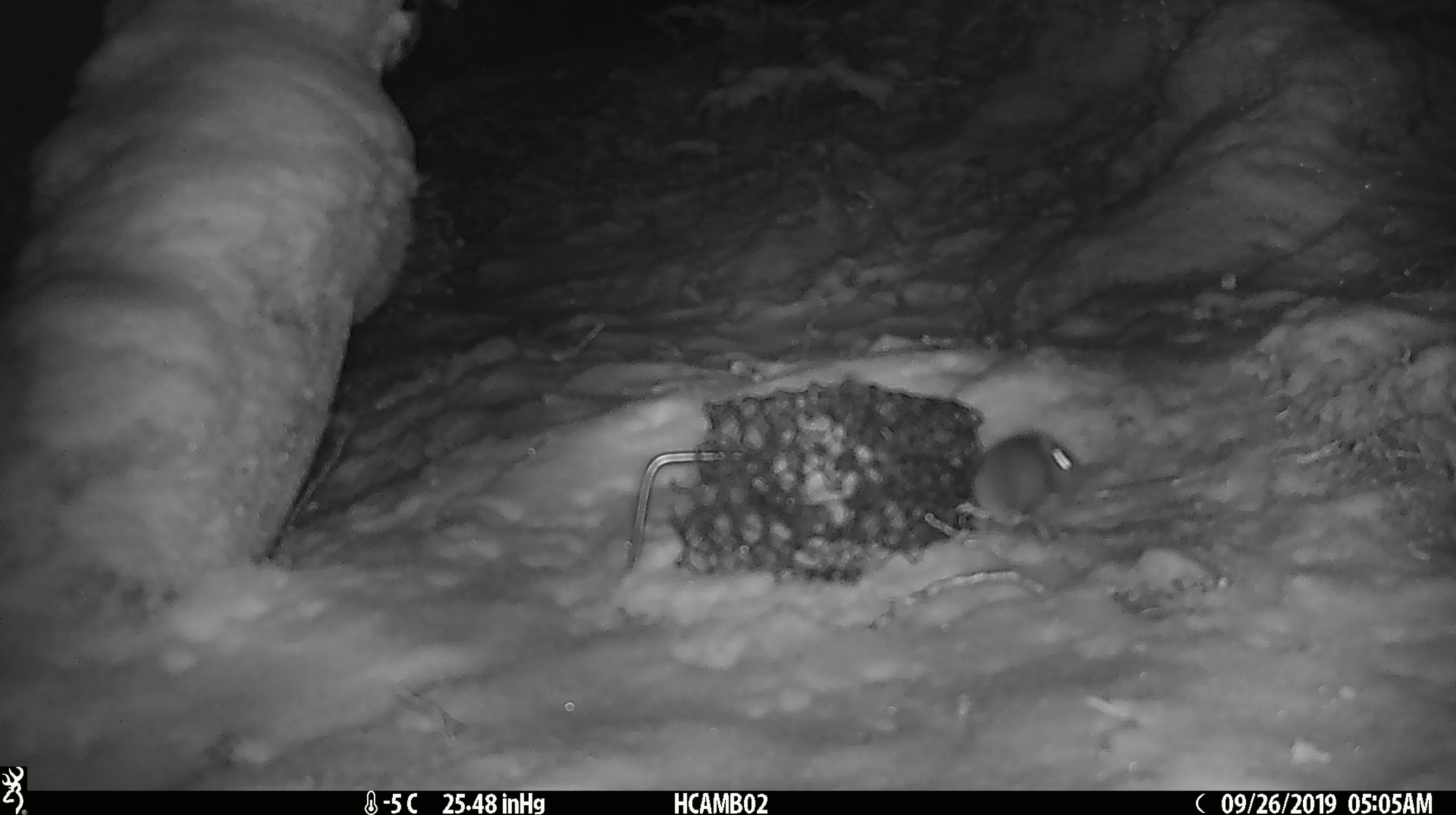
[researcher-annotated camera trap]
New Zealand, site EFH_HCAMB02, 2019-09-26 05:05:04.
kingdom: Animalia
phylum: Chordata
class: Mammalia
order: Rodentia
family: Muridae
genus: Mus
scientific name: Mus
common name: mouse